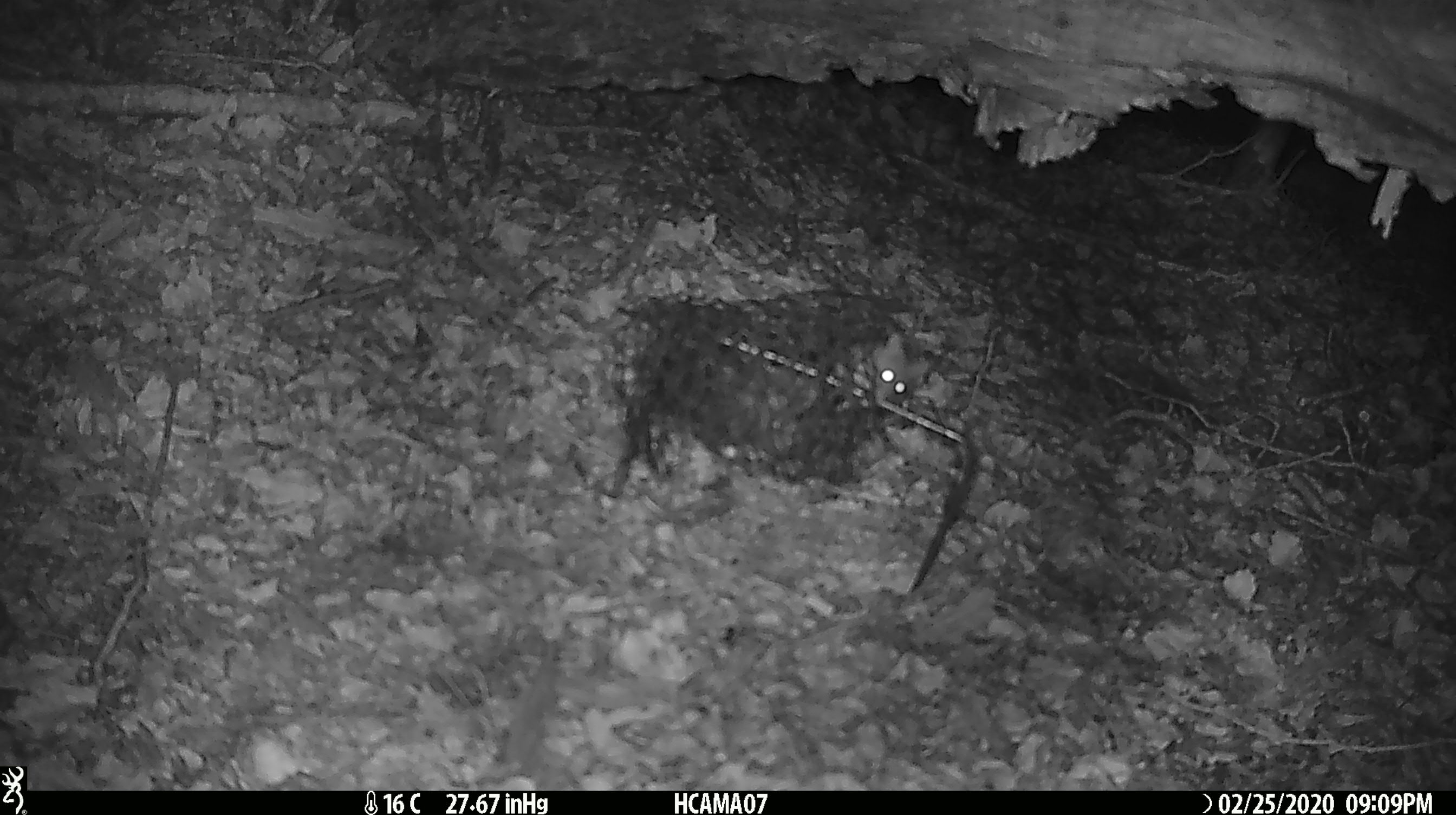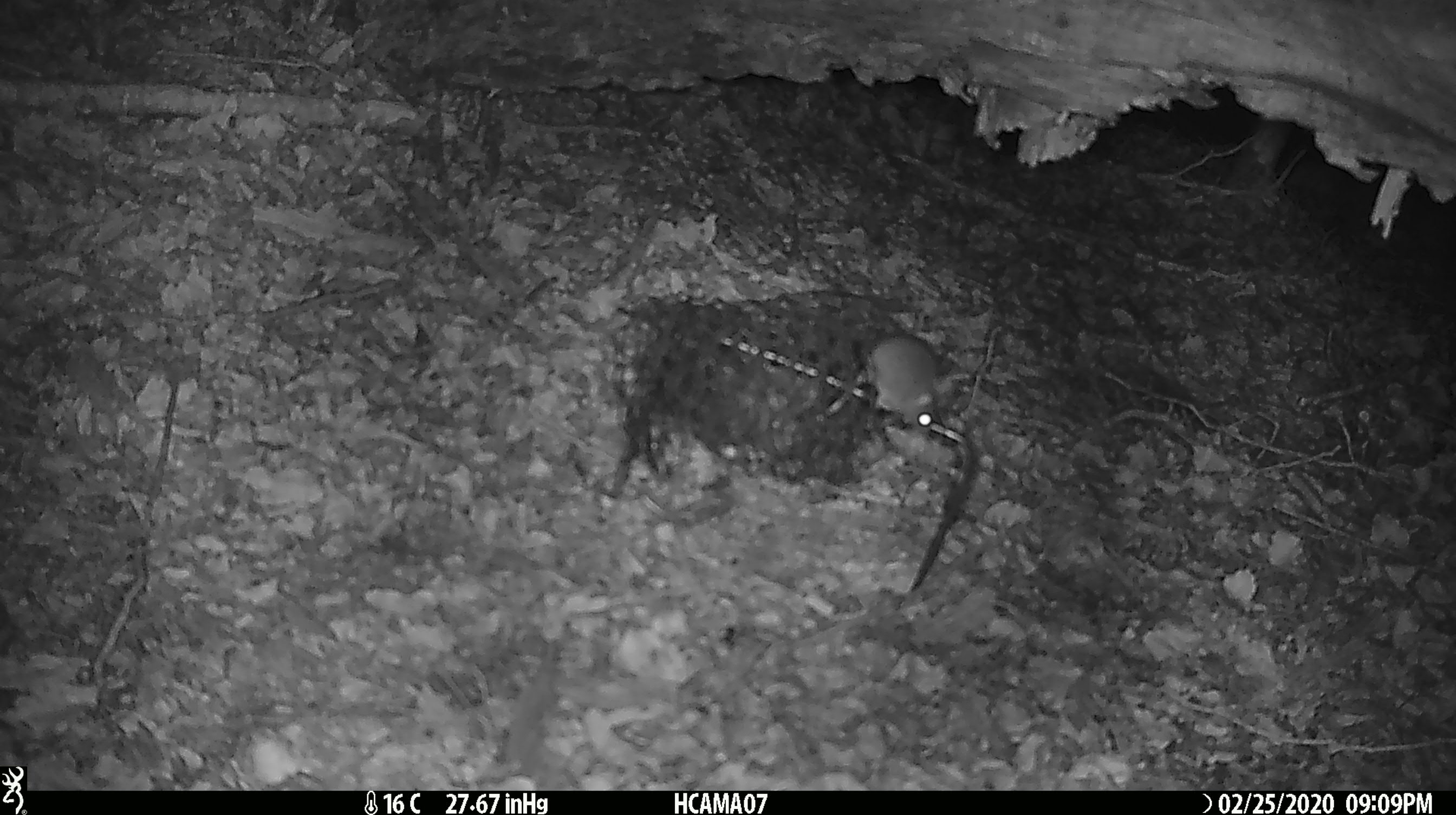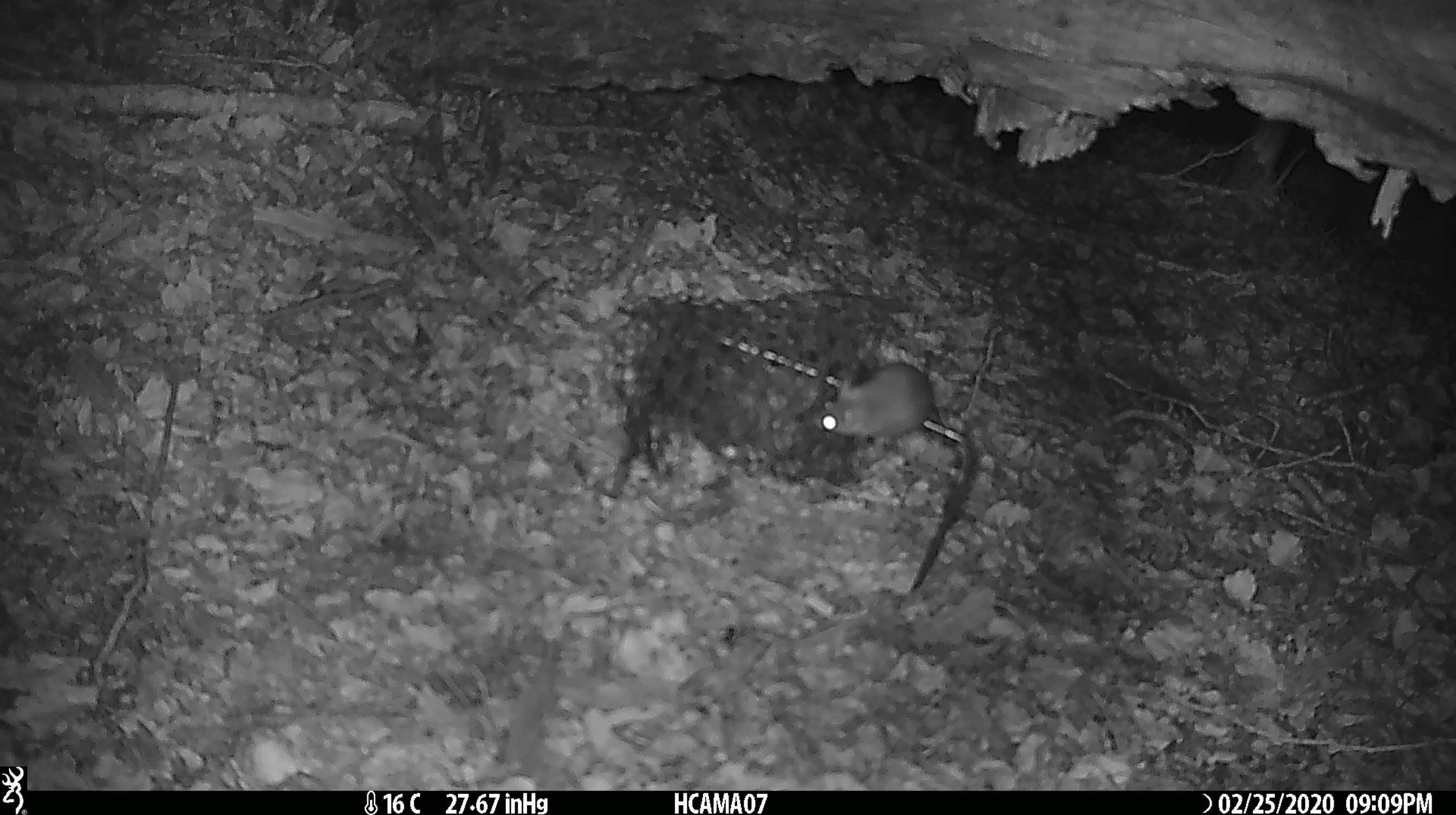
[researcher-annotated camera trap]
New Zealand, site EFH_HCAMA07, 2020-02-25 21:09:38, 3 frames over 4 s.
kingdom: Animalia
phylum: Chordata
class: Mammalia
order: Rodentia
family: Muridae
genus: Mus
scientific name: Mus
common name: mouse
Mouse (Mus).